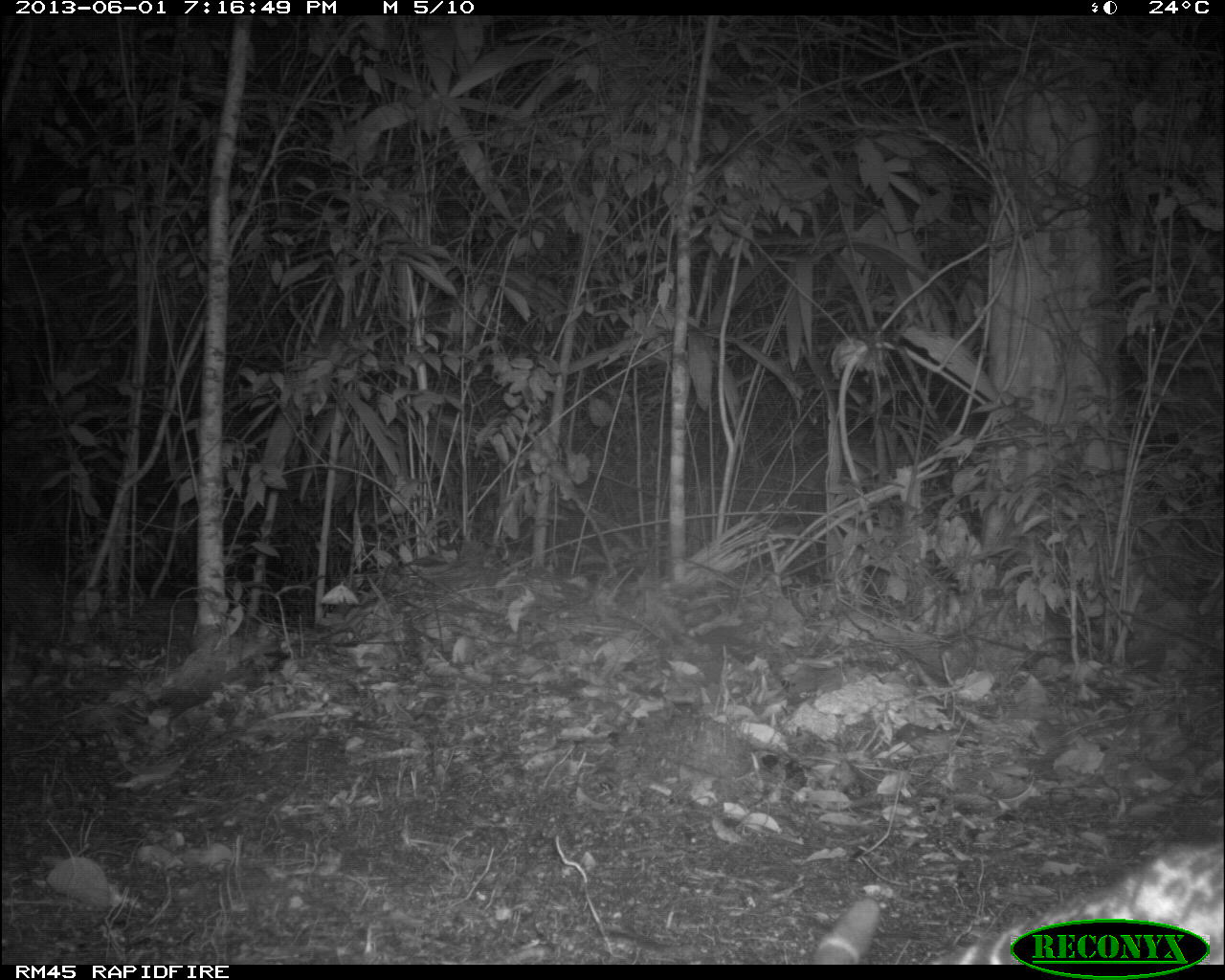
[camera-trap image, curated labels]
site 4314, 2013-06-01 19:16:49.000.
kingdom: Animalia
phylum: Chordata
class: Mammalia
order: Carnivora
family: Felidae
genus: Leopardus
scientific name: Leopardus pardalis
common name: ocelot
Leopardus pardalis (ocelot), count 1.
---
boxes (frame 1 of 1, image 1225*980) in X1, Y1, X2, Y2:
leopardus pardalis: 928, 831, 1224, 964